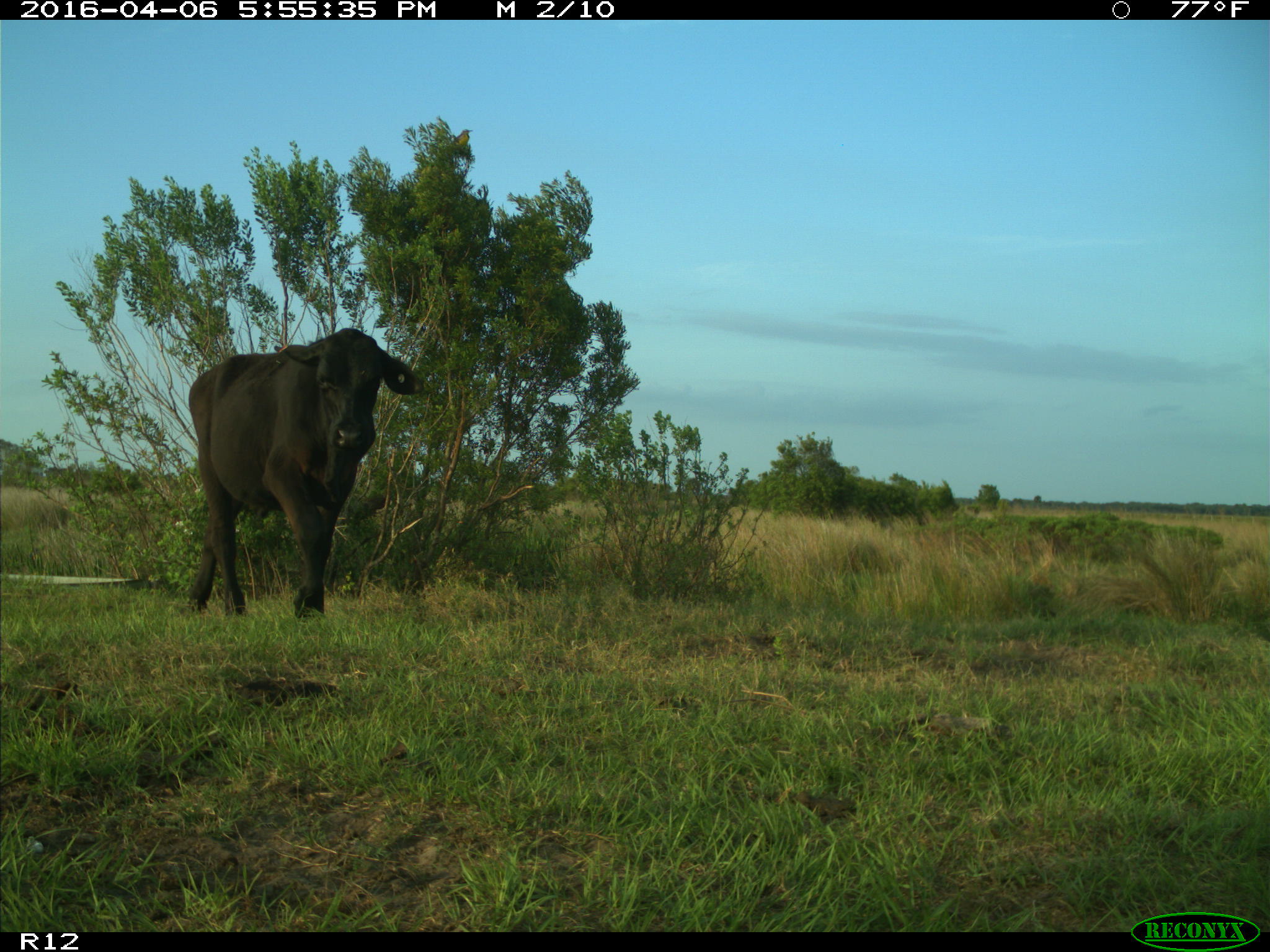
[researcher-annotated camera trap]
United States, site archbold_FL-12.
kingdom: Animalia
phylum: Chordata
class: Mammalia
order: Artiodactyla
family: Bovidae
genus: Bos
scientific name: Bos taurus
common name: domestic cow